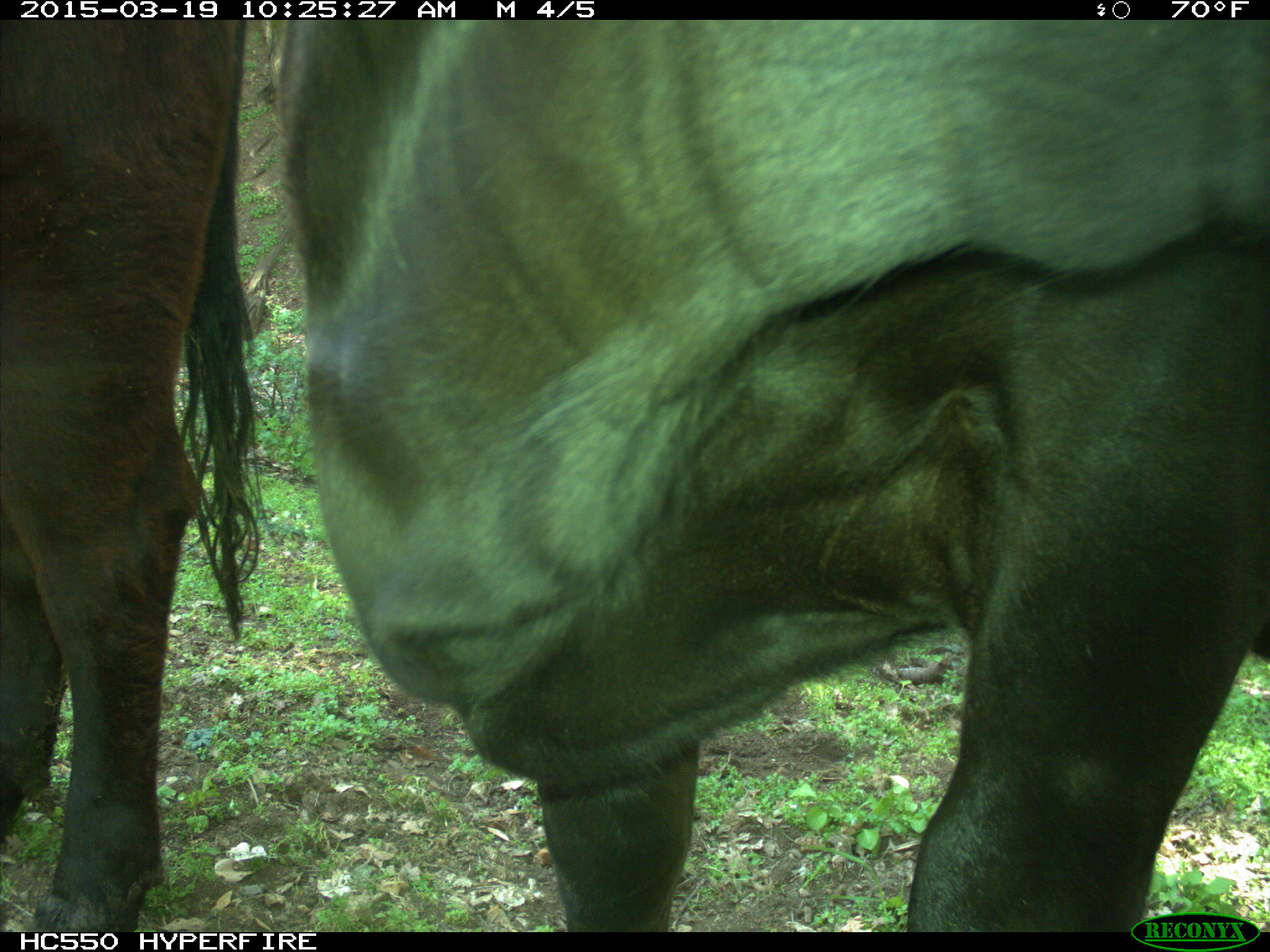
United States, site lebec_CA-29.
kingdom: Animalia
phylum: Chordata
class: Mammalia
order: Artiodactyla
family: Bovidae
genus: Bos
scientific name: Bos taurus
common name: domestic cow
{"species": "Bos taurus (domestic cow)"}